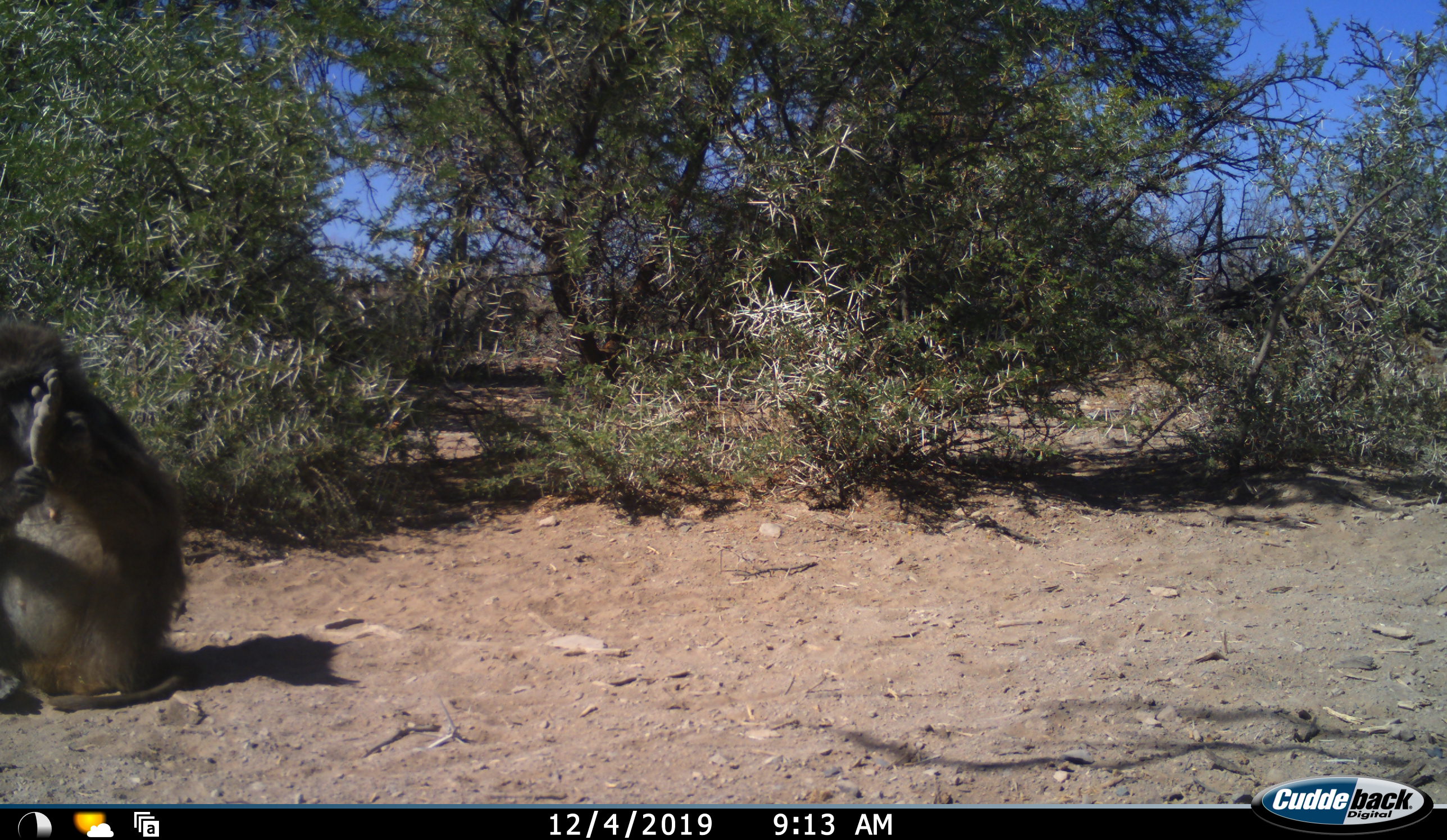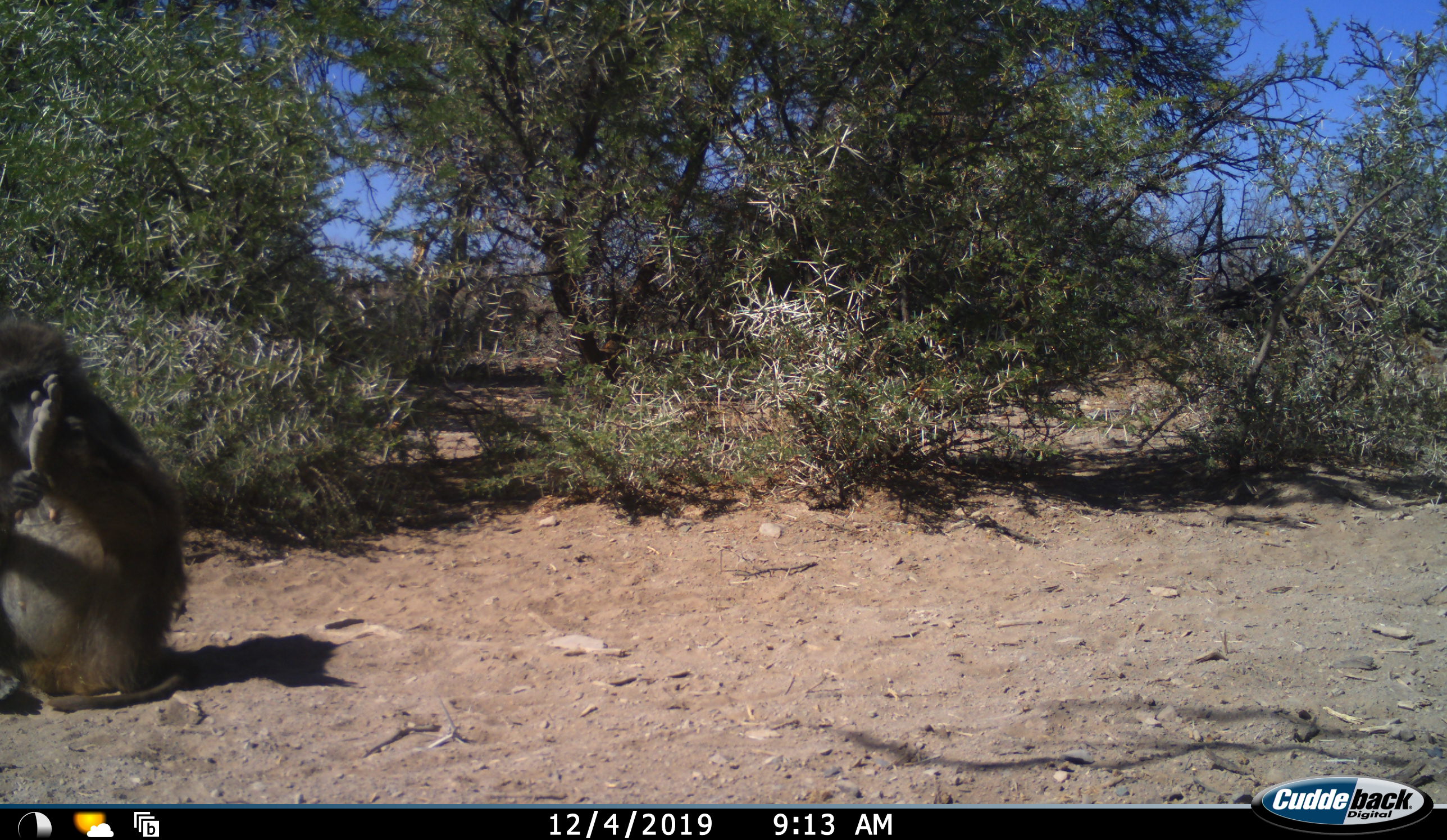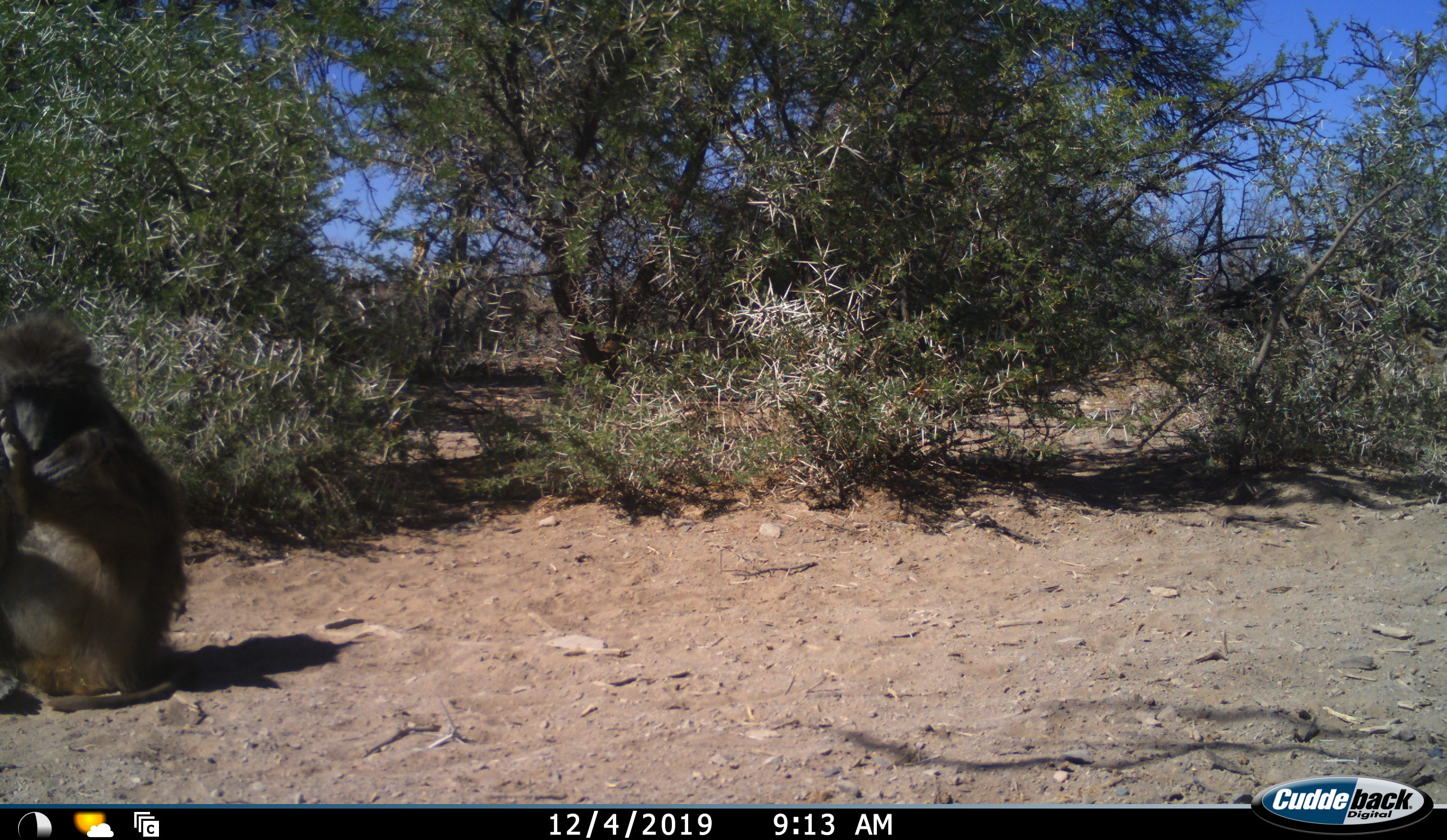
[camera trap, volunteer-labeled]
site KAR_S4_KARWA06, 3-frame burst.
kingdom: Animalia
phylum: Chordata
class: Mammalia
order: Primates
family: Cercopithecidae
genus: Papio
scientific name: Papio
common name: baboon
Baboon (Papio), count 1. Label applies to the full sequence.